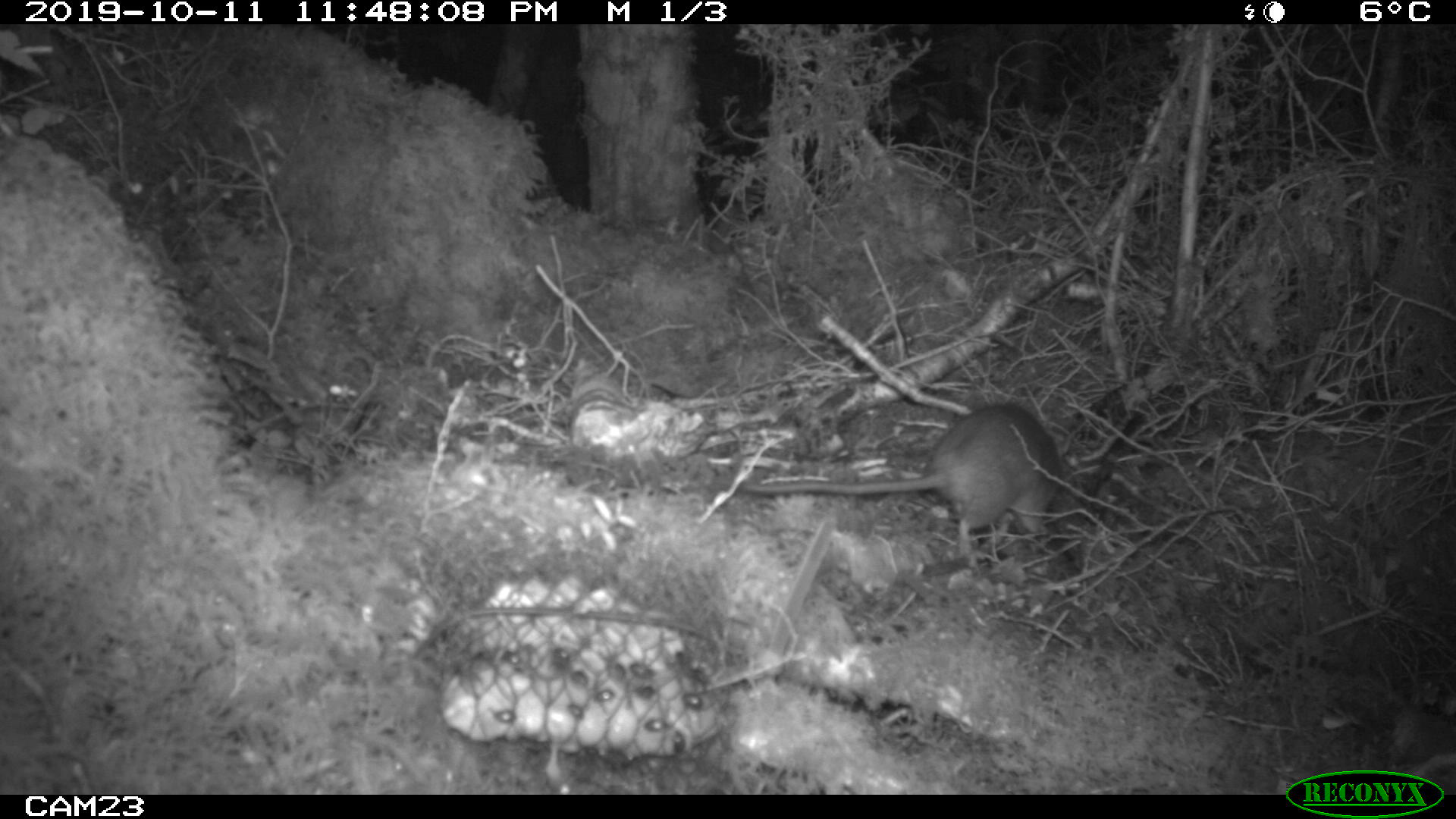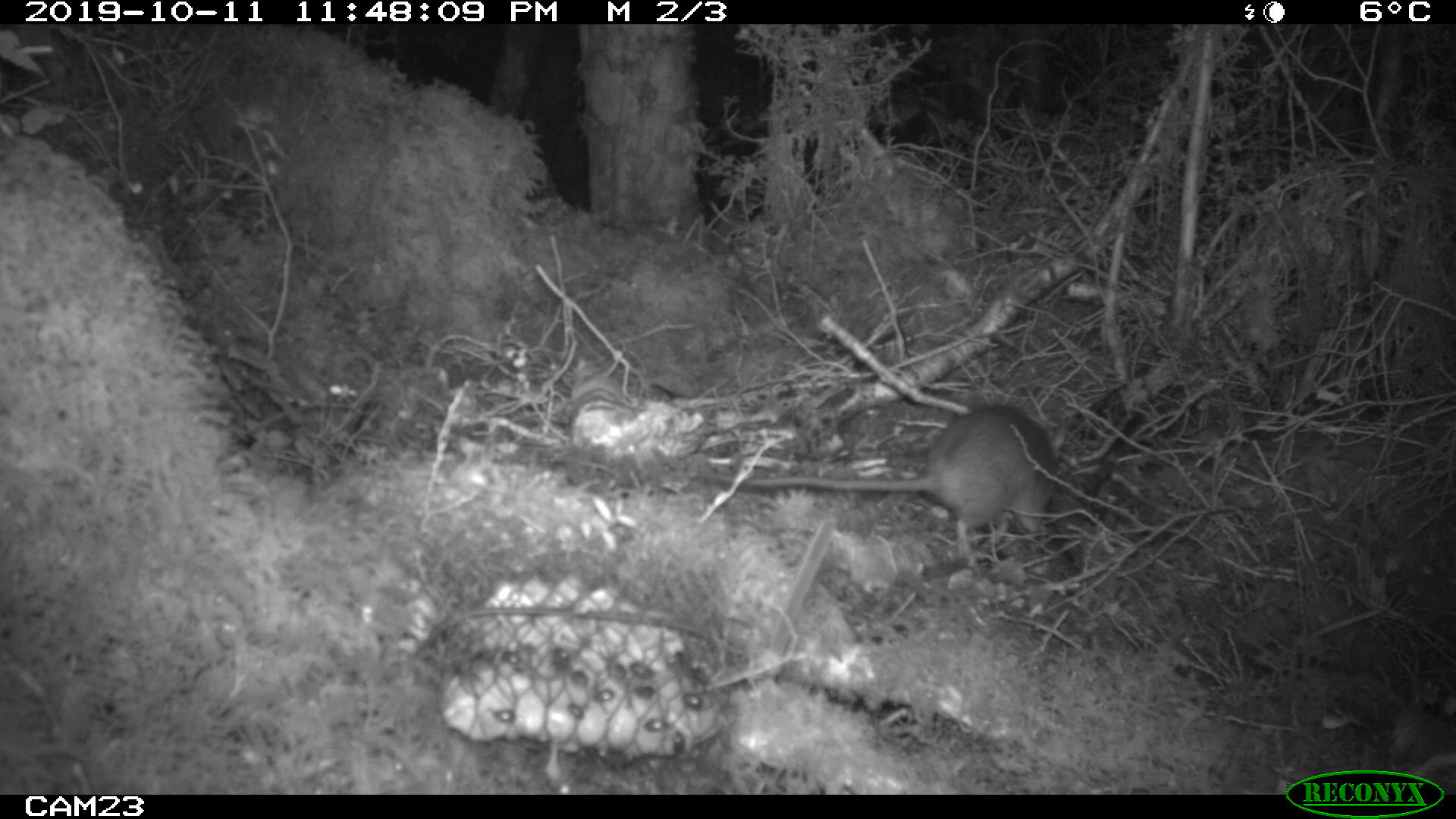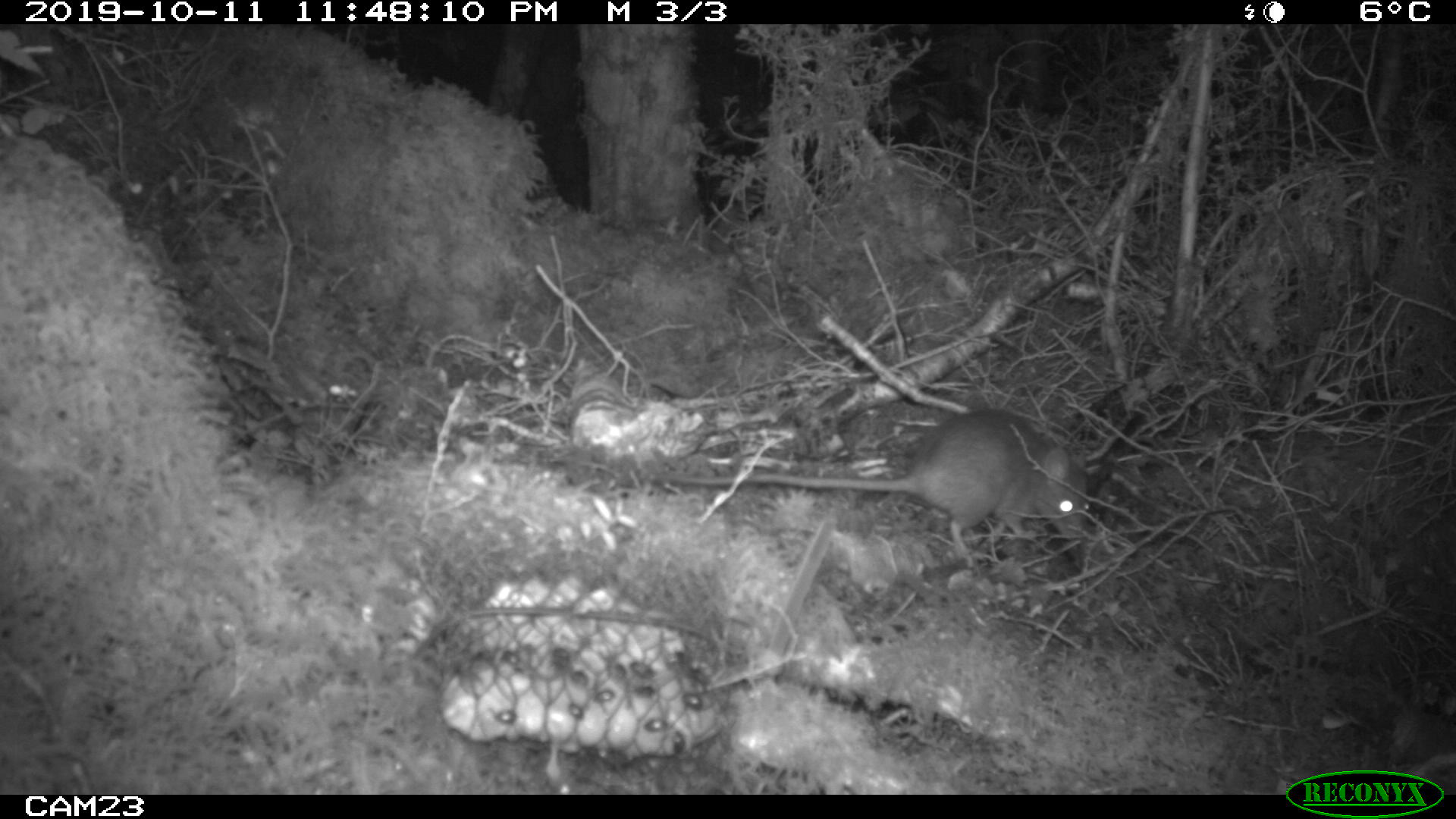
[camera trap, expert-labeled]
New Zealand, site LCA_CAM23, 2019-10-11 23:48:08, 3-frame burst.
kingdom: Animalia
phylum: Chordata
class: Mammalia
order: Rodentia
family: Muridae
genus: Rattus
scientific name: Rattus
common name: rat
Rat (Rattus).